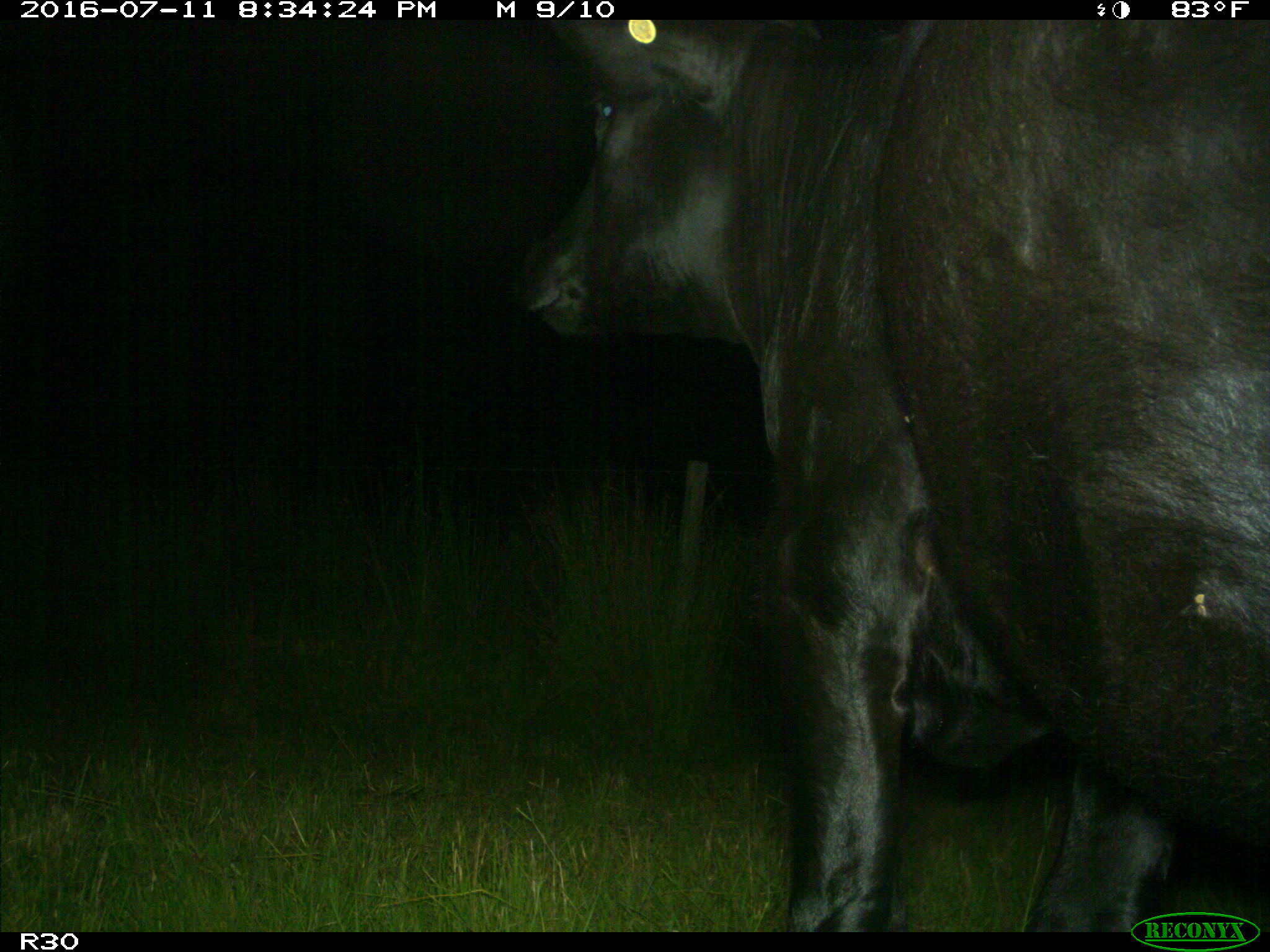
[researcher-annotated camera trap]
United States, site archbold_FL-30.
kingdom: Animalia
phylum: Chordata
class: Mammalia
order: Artiodactyla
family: Bovidae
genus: Bos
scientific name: Bos taurus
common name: domestic cow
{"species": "Bos taurus (domestic cow)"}